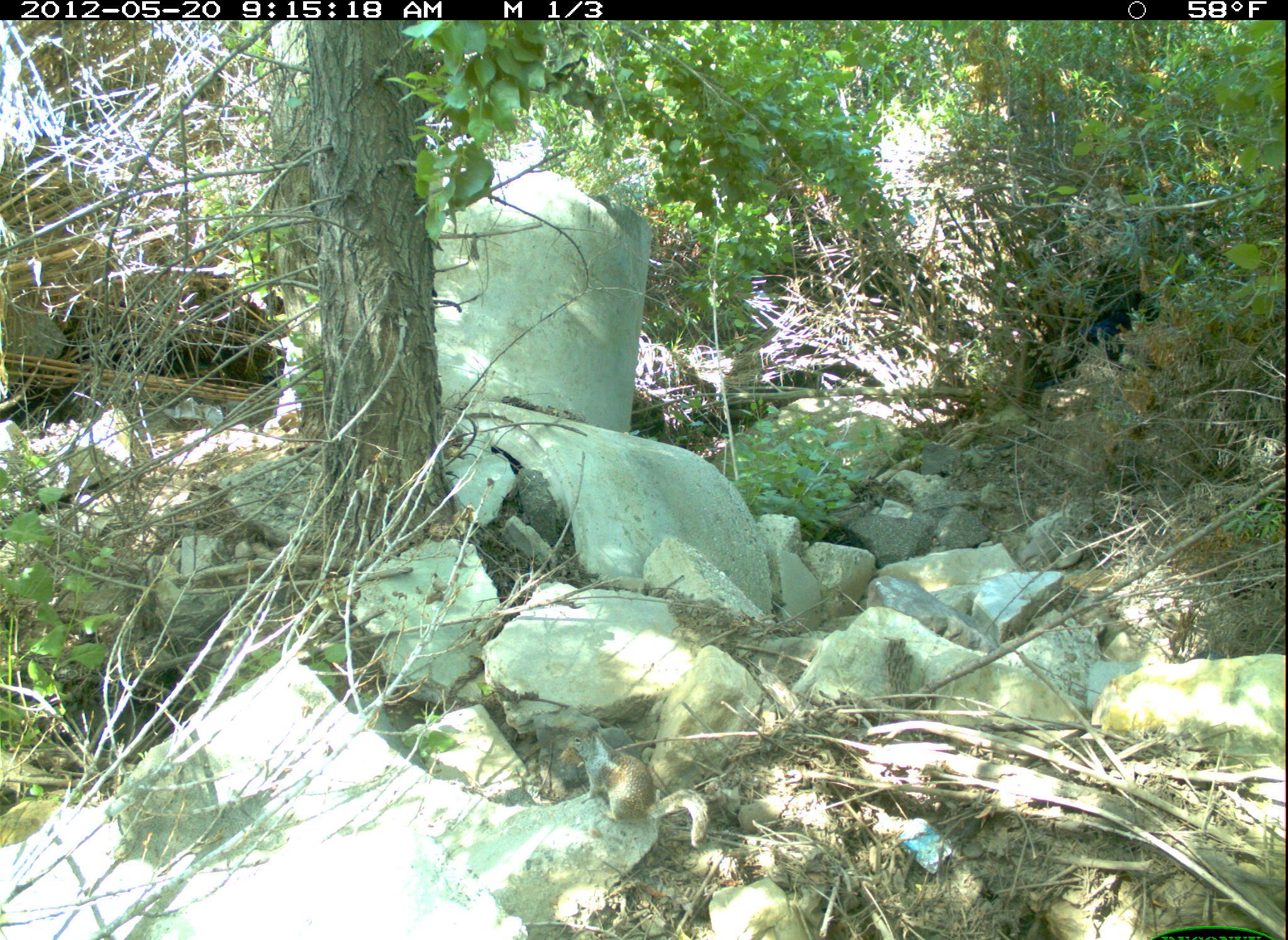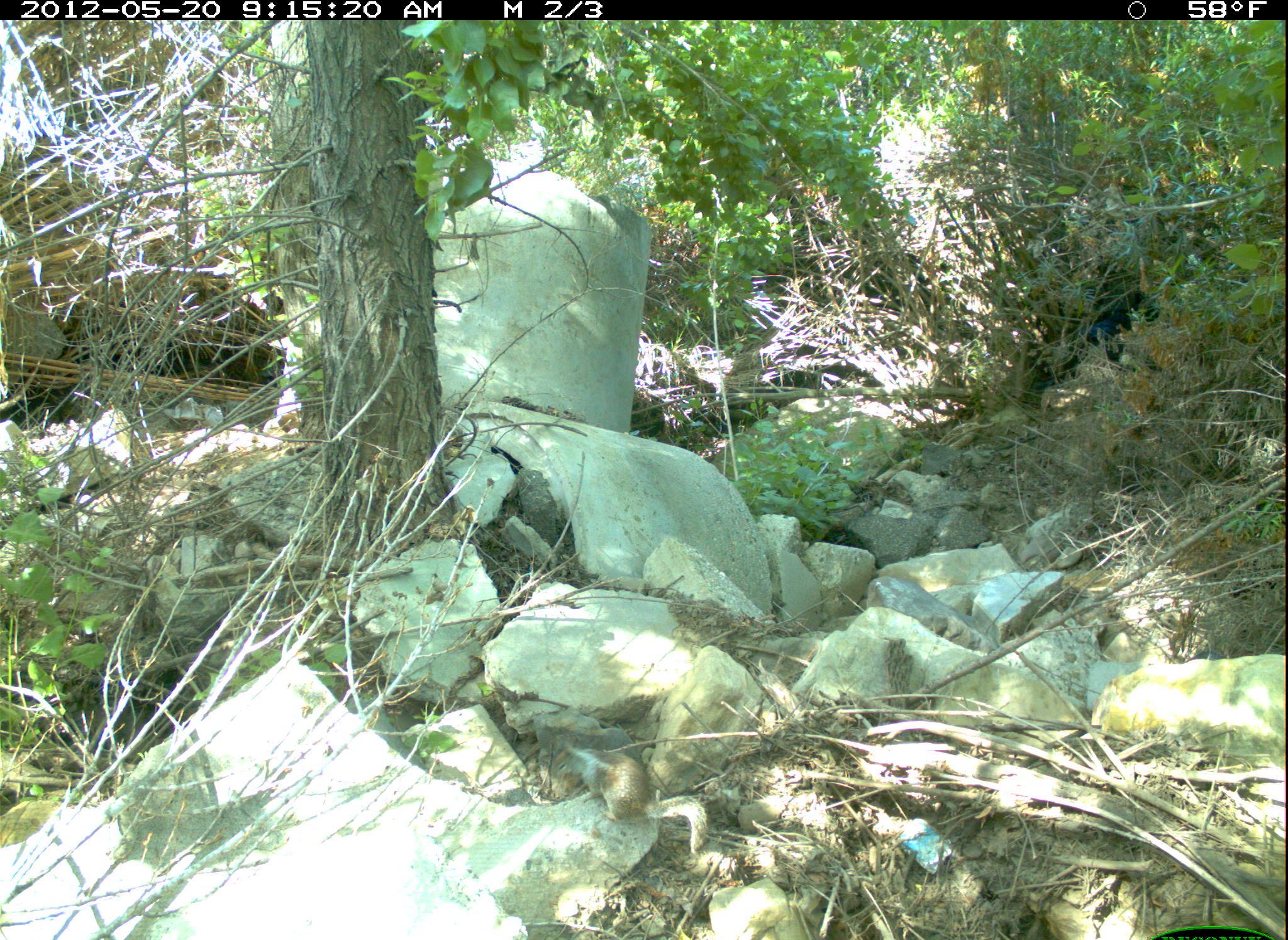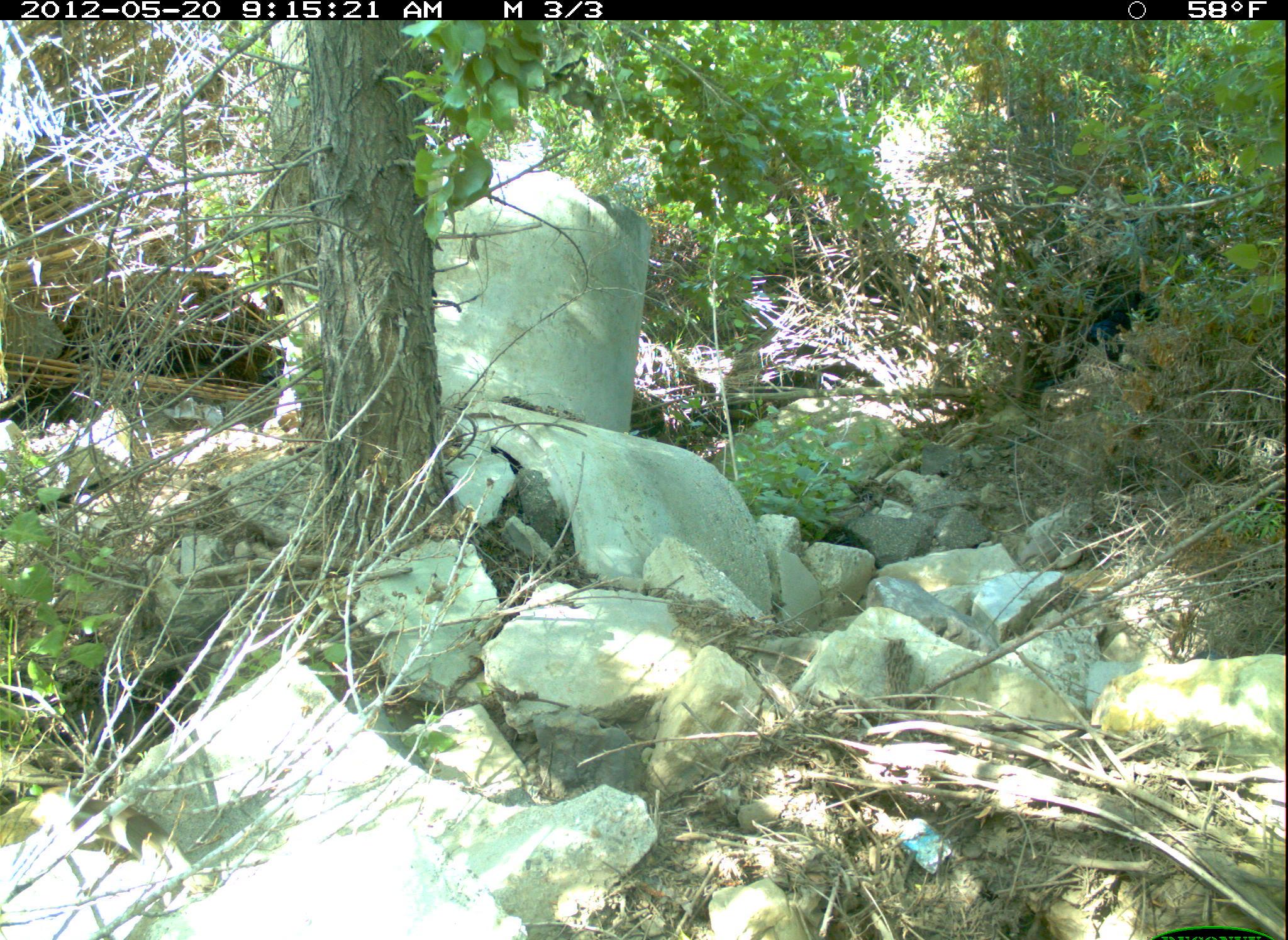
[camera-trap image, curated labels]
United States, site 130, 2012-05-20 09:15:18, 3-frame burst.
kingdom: Animalia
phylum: Chordata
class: Mammalia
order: Rodentia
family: Sciuridae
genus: Sciurus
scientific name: Sciurus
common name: squirrel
Squirrel (Sciurus).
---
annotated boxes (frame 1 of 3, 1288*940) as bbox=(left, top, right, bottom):
squirrel: bbox=(557, 720, 718, 860)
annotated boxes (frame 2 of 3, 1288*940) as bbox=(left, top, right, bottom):
squirrel: bbox=(549, 726, 716, 862)